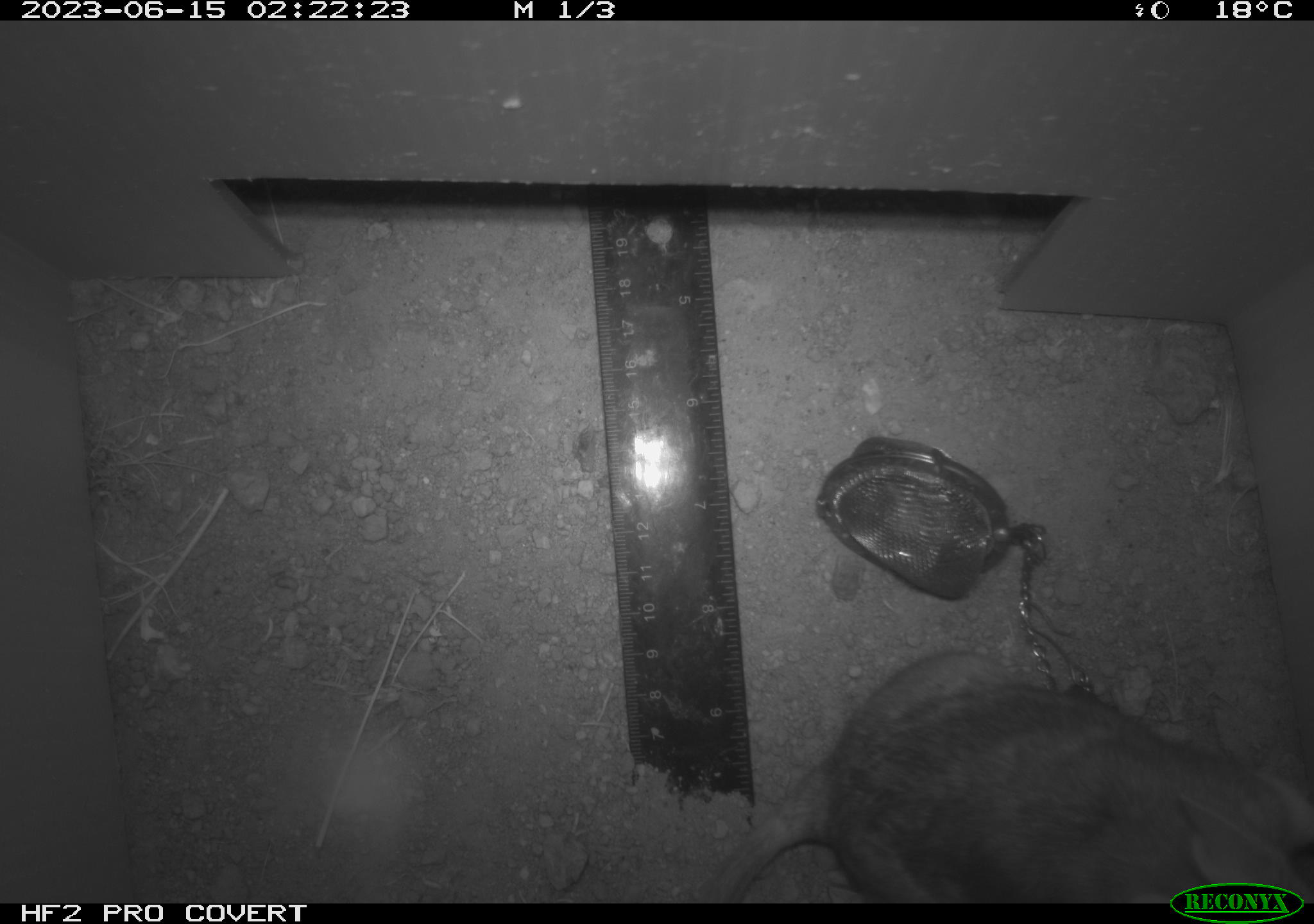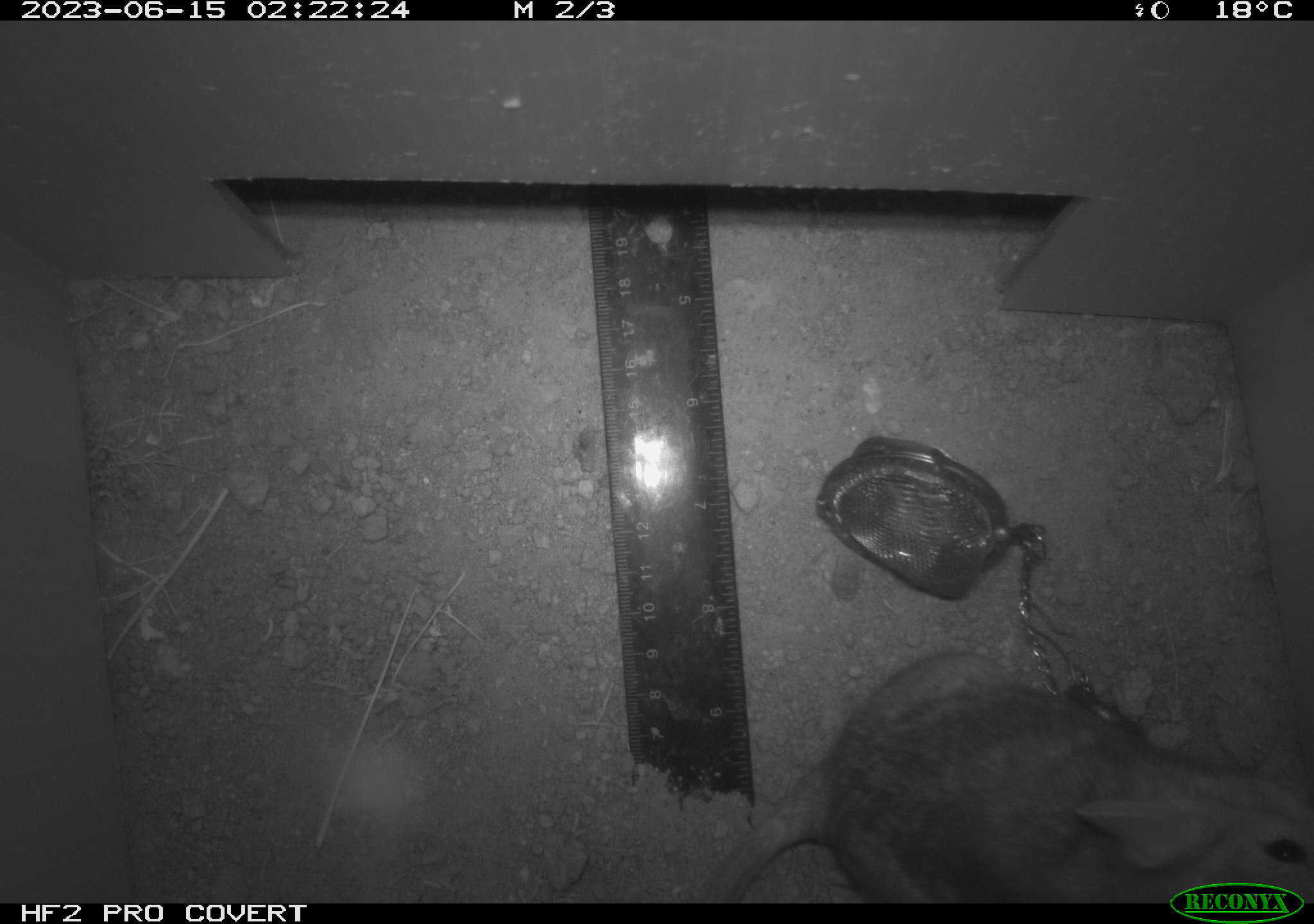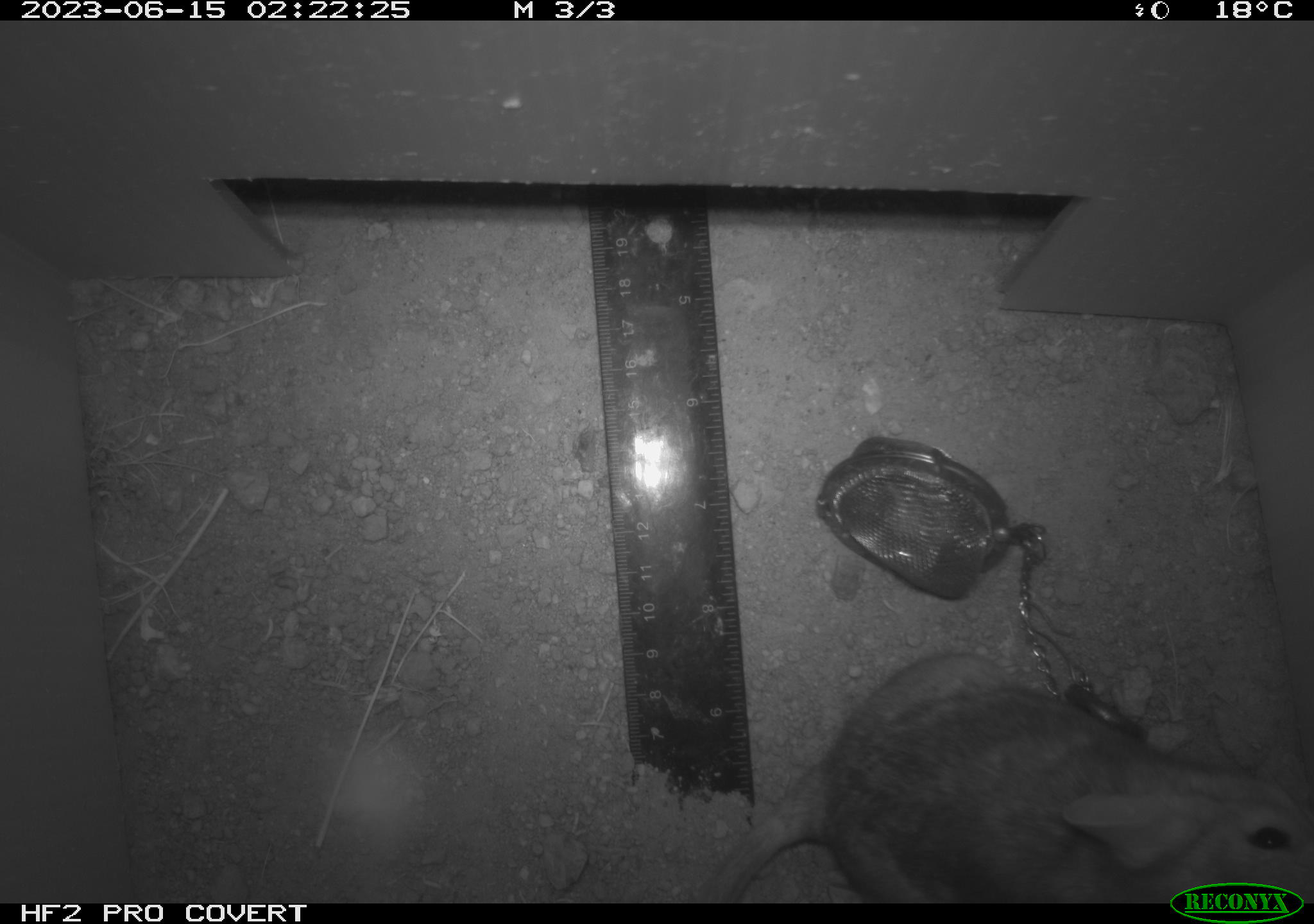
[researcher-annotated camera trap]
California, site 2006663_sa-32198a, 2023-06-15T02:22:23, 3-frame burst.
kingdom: Animalia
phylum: Chordata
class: Mammalia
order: Rodentia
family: Cricetidae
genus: Neotoma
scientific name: Neotoma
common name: pack rat or woodrat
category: neotoma species